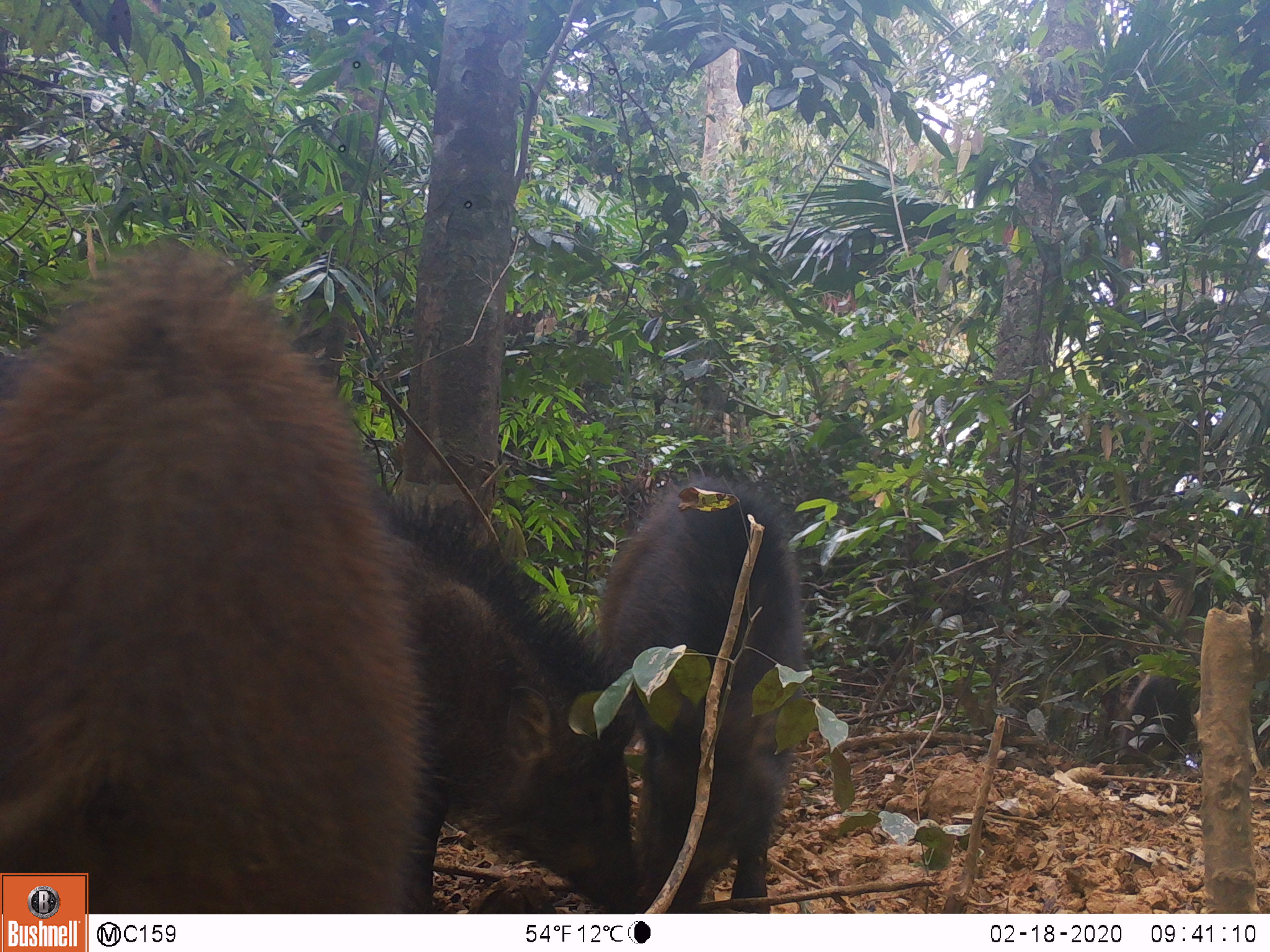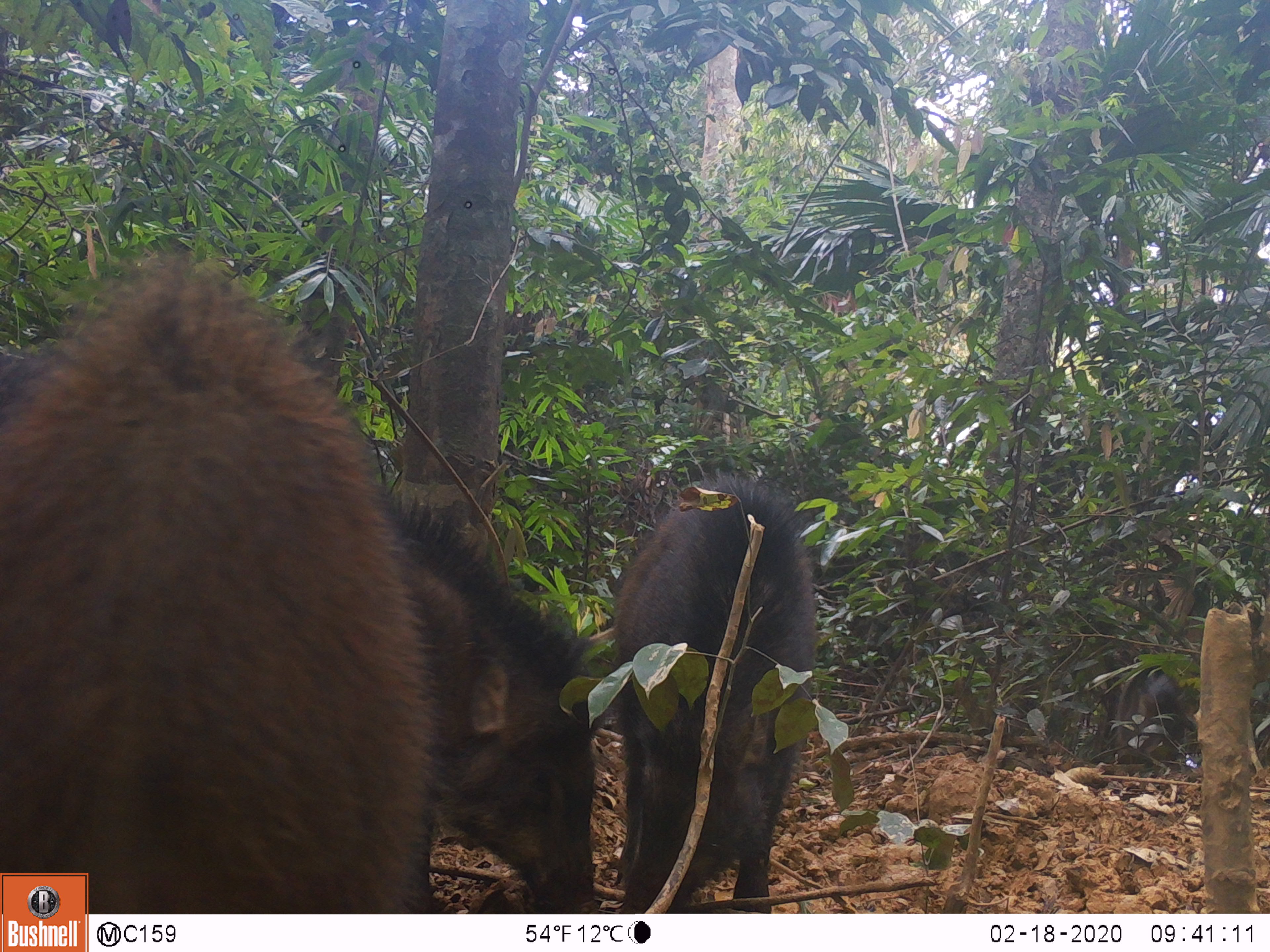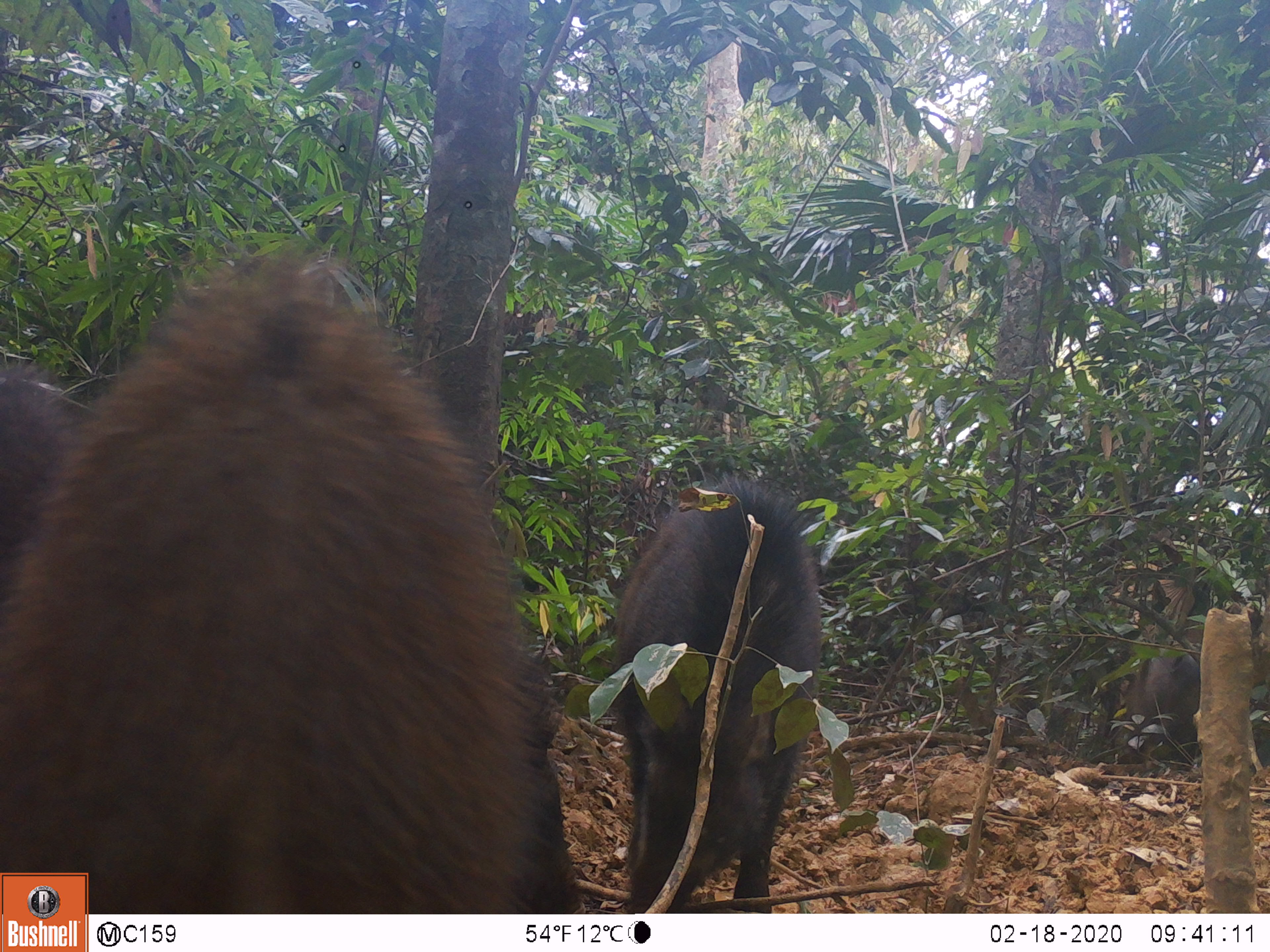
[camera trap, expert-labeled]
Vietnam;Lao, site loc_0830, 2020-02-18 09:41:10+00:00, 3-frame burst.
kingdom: Animalia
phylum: Chordata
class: Mammalia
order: Artiodactyla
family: Suidae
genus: Sus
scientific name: Sus scrofa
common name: eurasian wild pig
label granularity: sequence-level